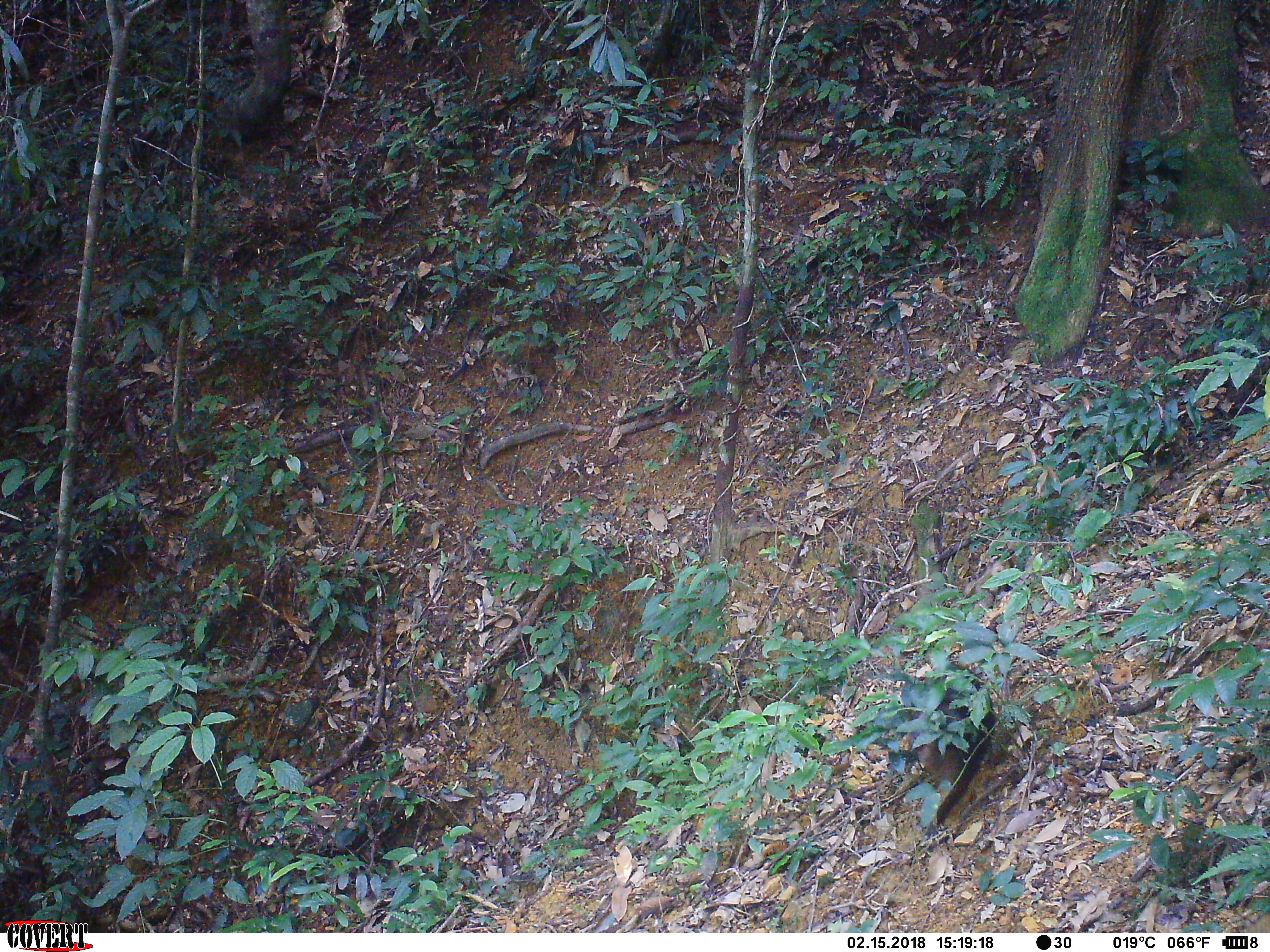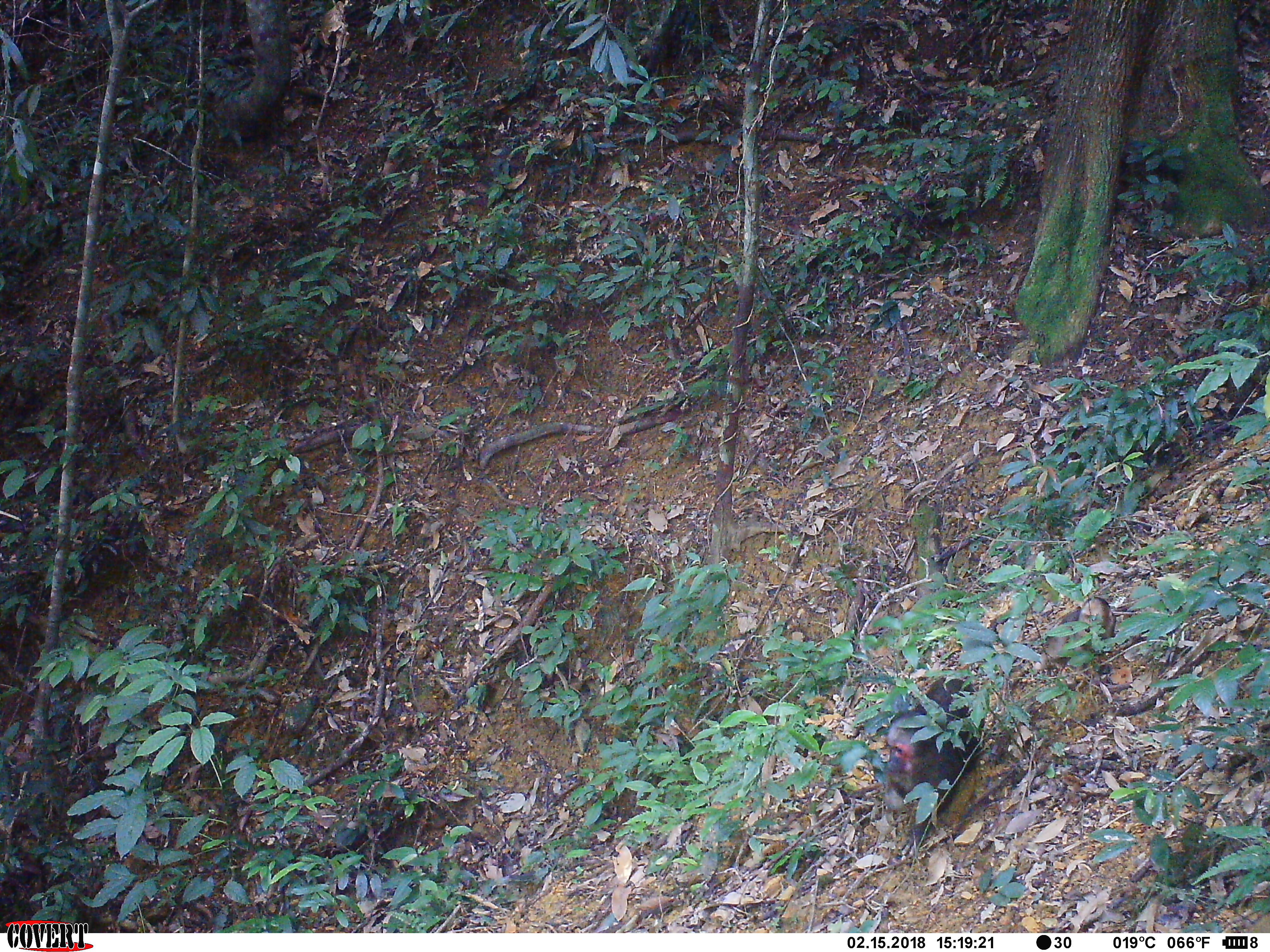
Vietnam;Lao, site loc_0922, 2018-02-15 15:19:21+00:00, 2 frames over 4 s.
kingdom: Animalia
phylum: Chordata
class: Mammalia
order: Primates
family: Cercopithecidae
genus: Macaca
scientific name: Macaca arctoides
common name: stump-tailed macaque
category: stump tailed macaque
Stump tailed macaque (stump-tailed macaque) (Macaca arctoides). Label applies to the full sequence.